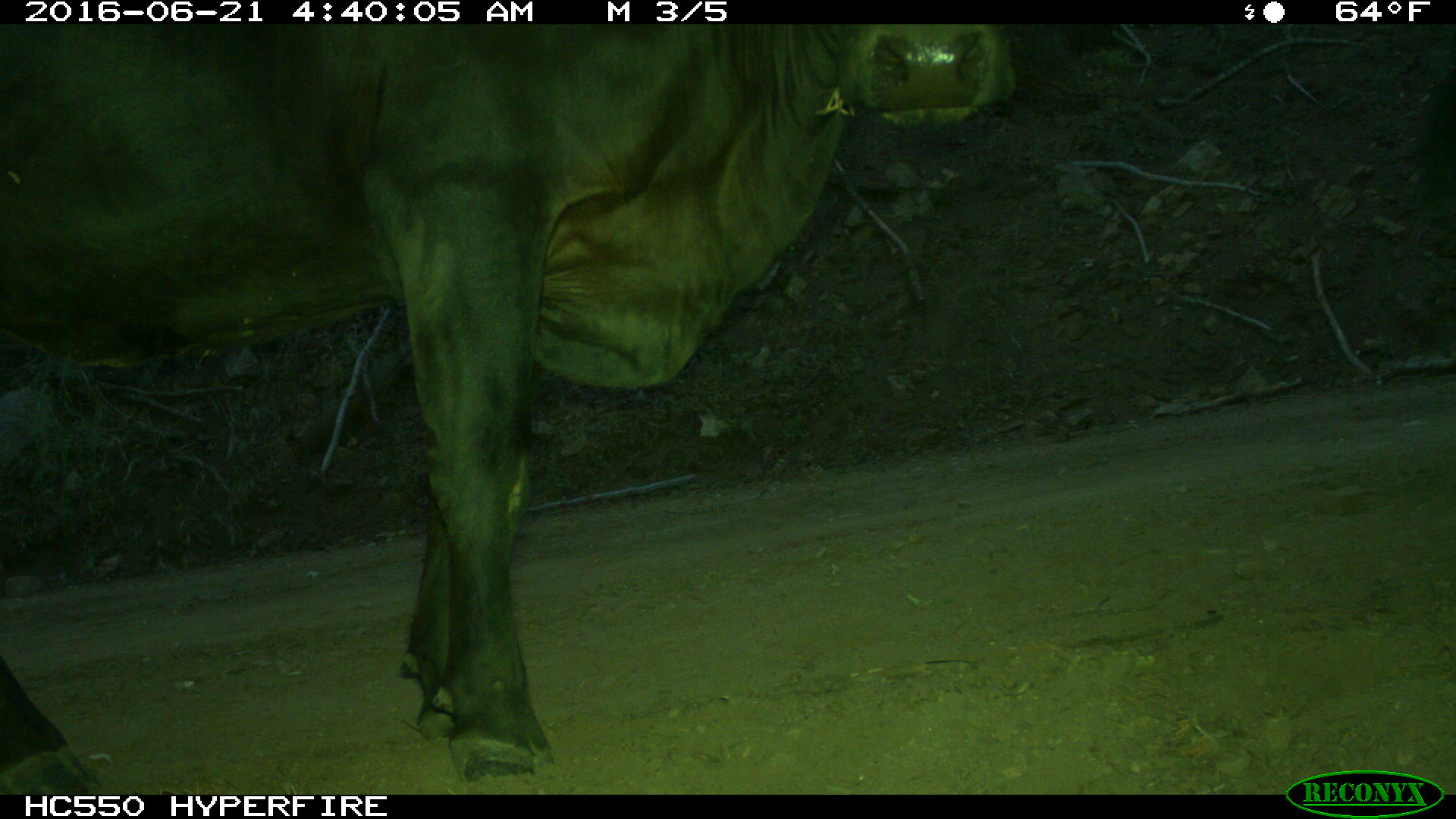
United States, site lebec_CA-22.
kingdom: Animalia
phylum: Chordata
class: Mammalia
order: Artiodactyla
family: Bovidae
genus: Bos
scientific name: Bos taurus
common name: domestic cow